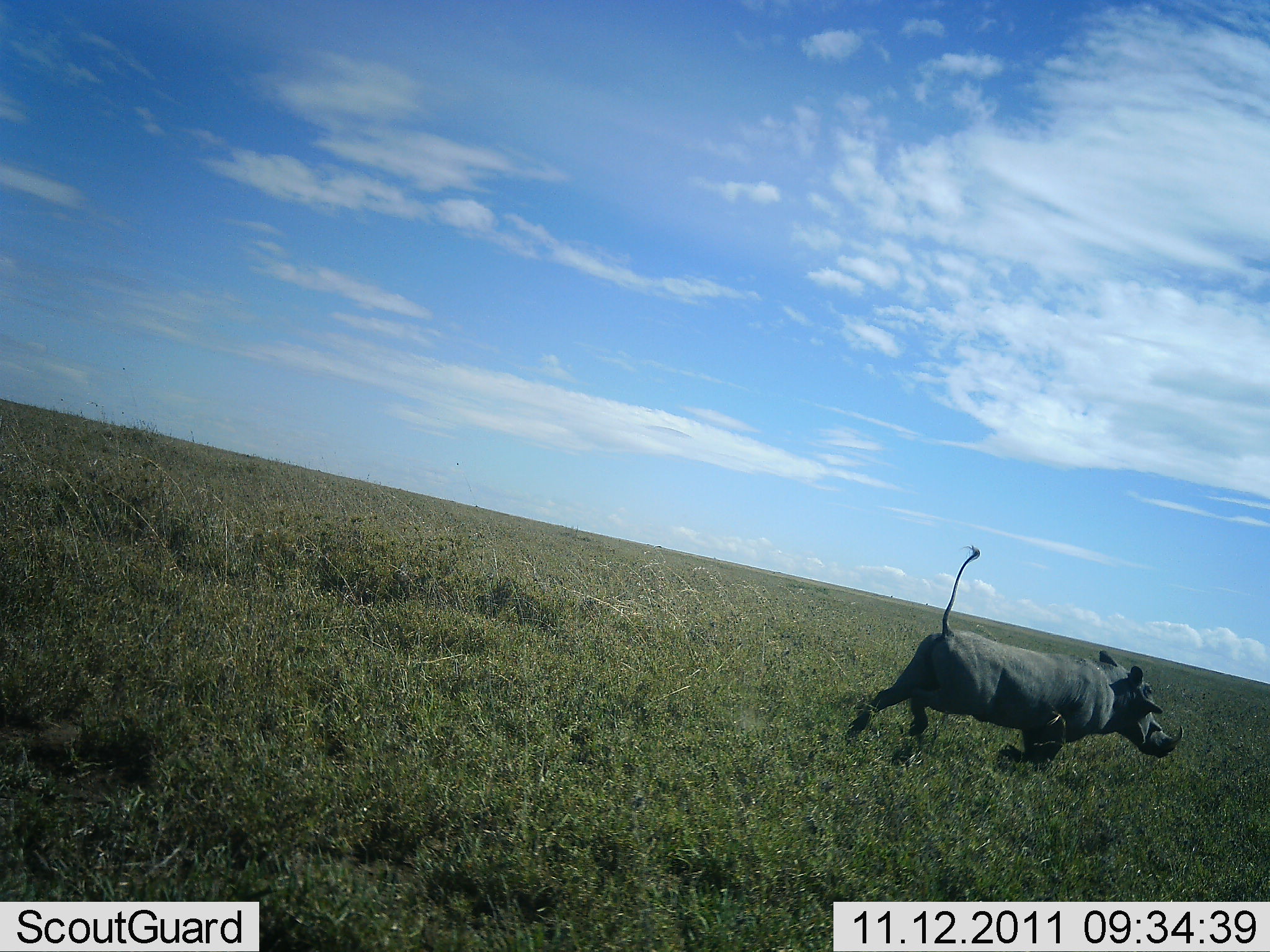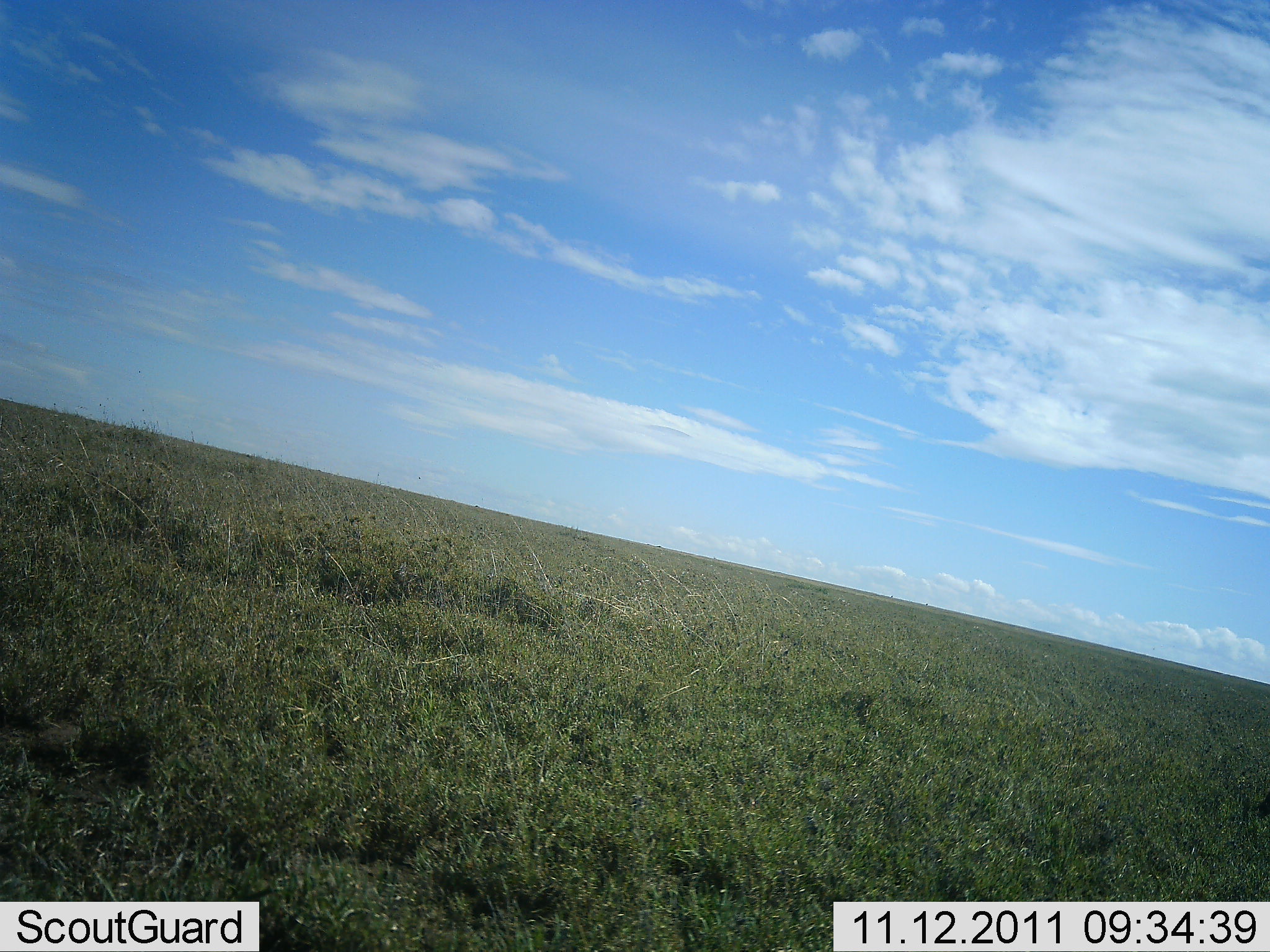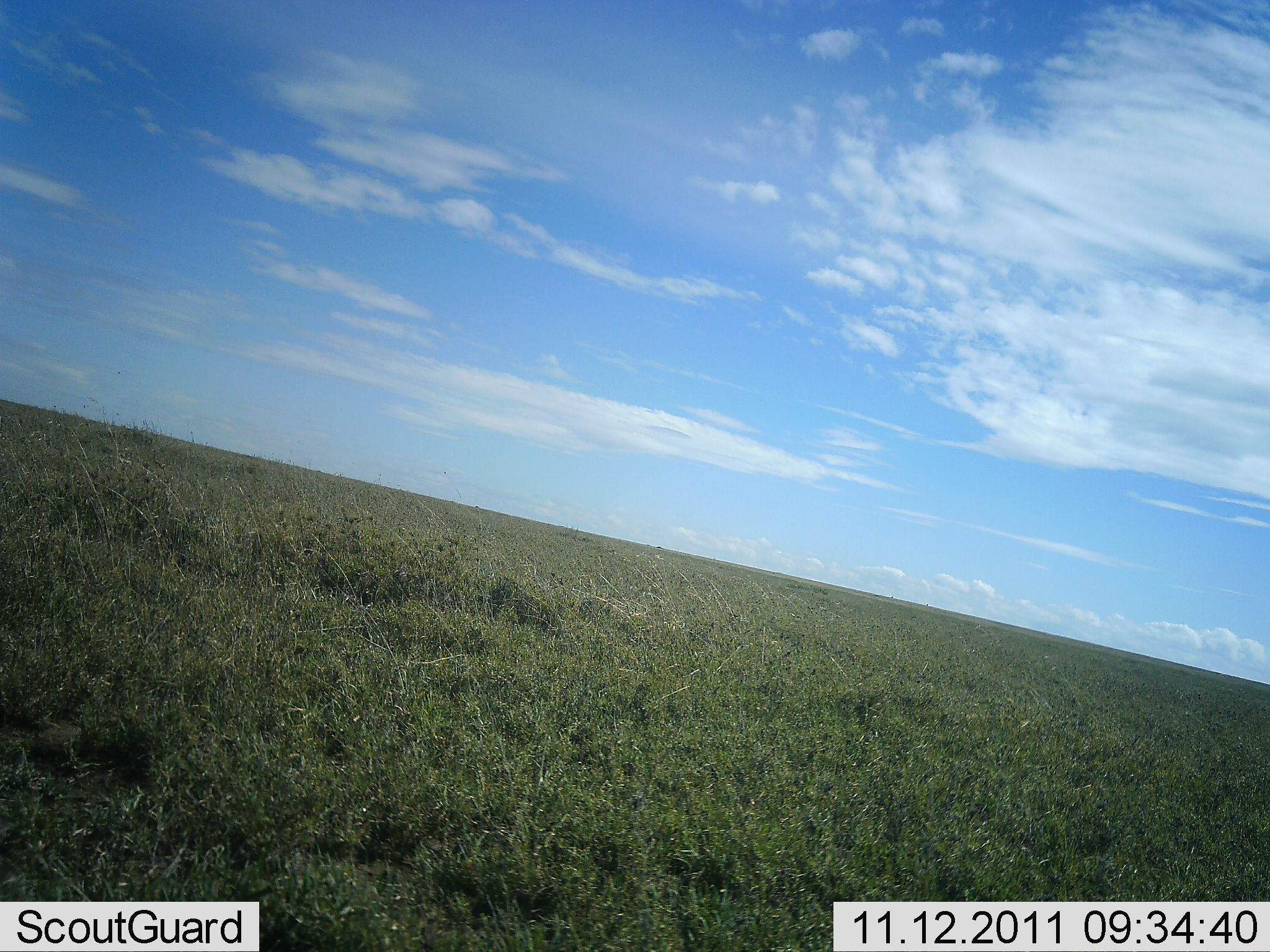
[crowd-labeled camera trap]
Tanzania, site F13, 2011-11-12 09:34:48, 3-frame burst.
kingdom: Animalia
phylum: Chordata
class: Mammalia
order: Artiodactyla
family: Suidae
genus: Phacochoerus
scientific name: Phacochoerus africanus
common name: warthog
Warthog (Phacochoerus africanus), count 1. Behavior (volunteer vote fractions): standing 0%, resting 0%, moving 100%, interacting 0%. Young present (vote fraction): 0%. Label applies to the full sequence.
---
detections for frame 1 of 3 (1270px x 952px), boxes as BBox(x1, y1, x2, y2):
animal: BBox(844, 544, 1183, 779)